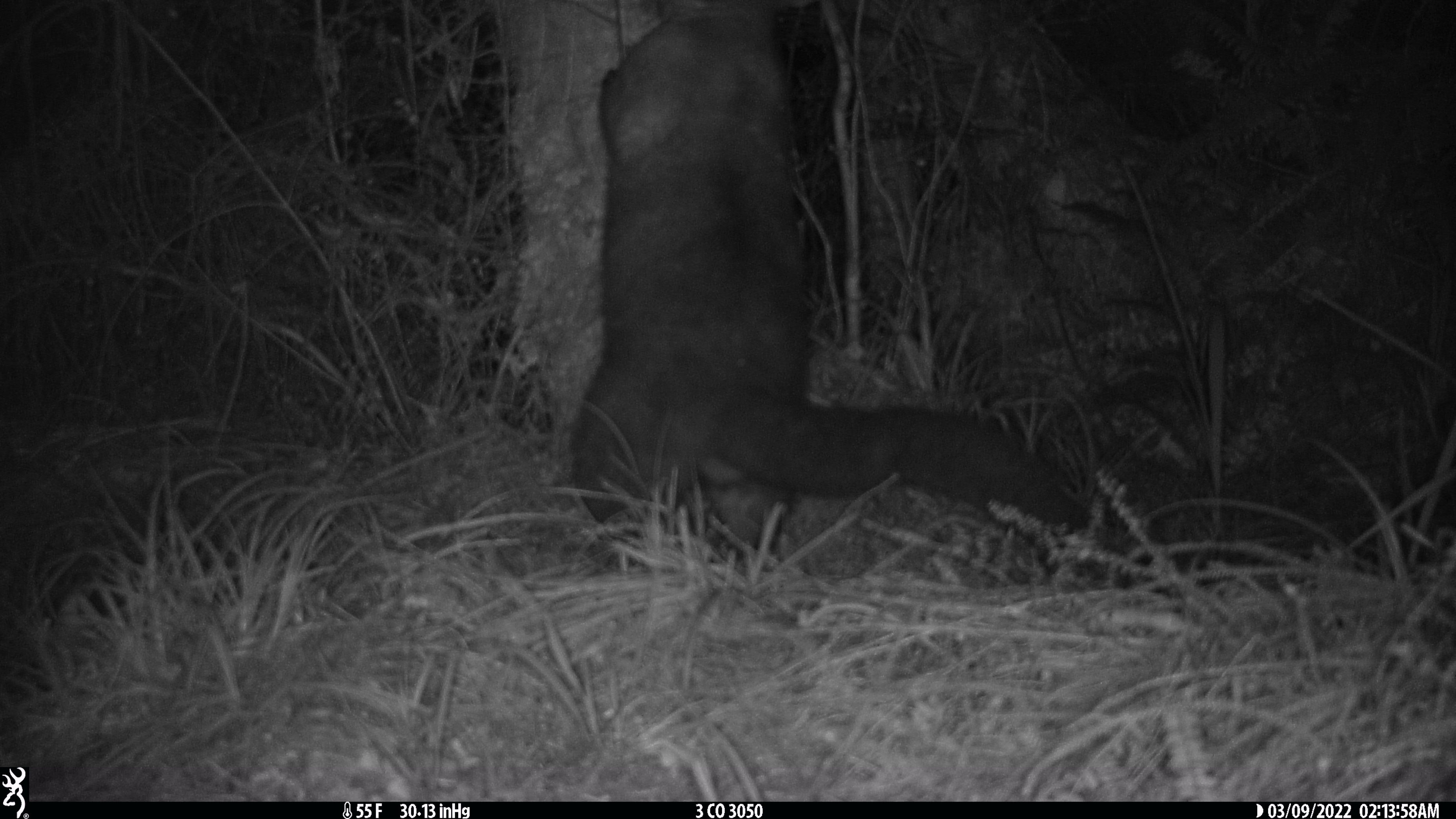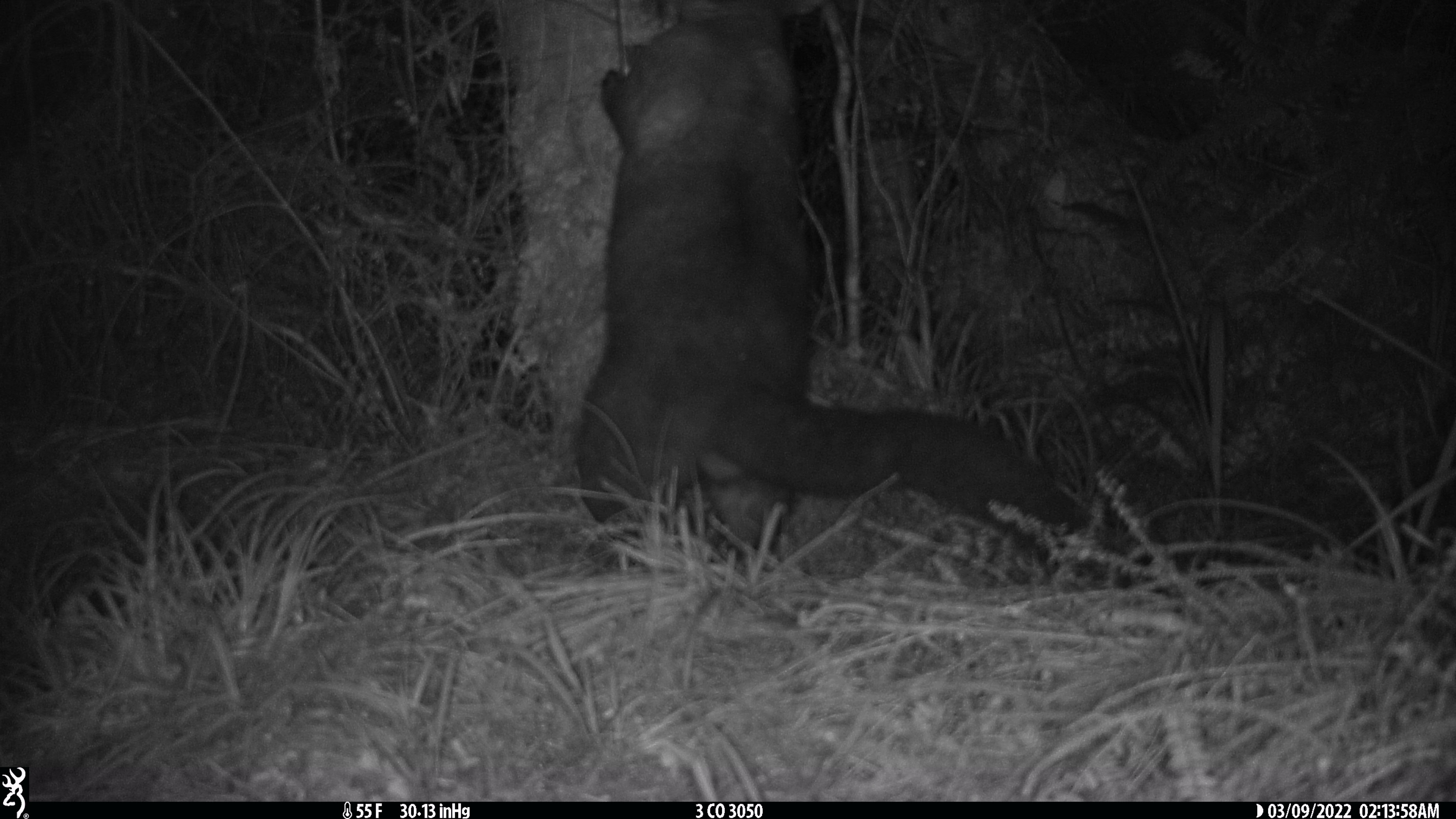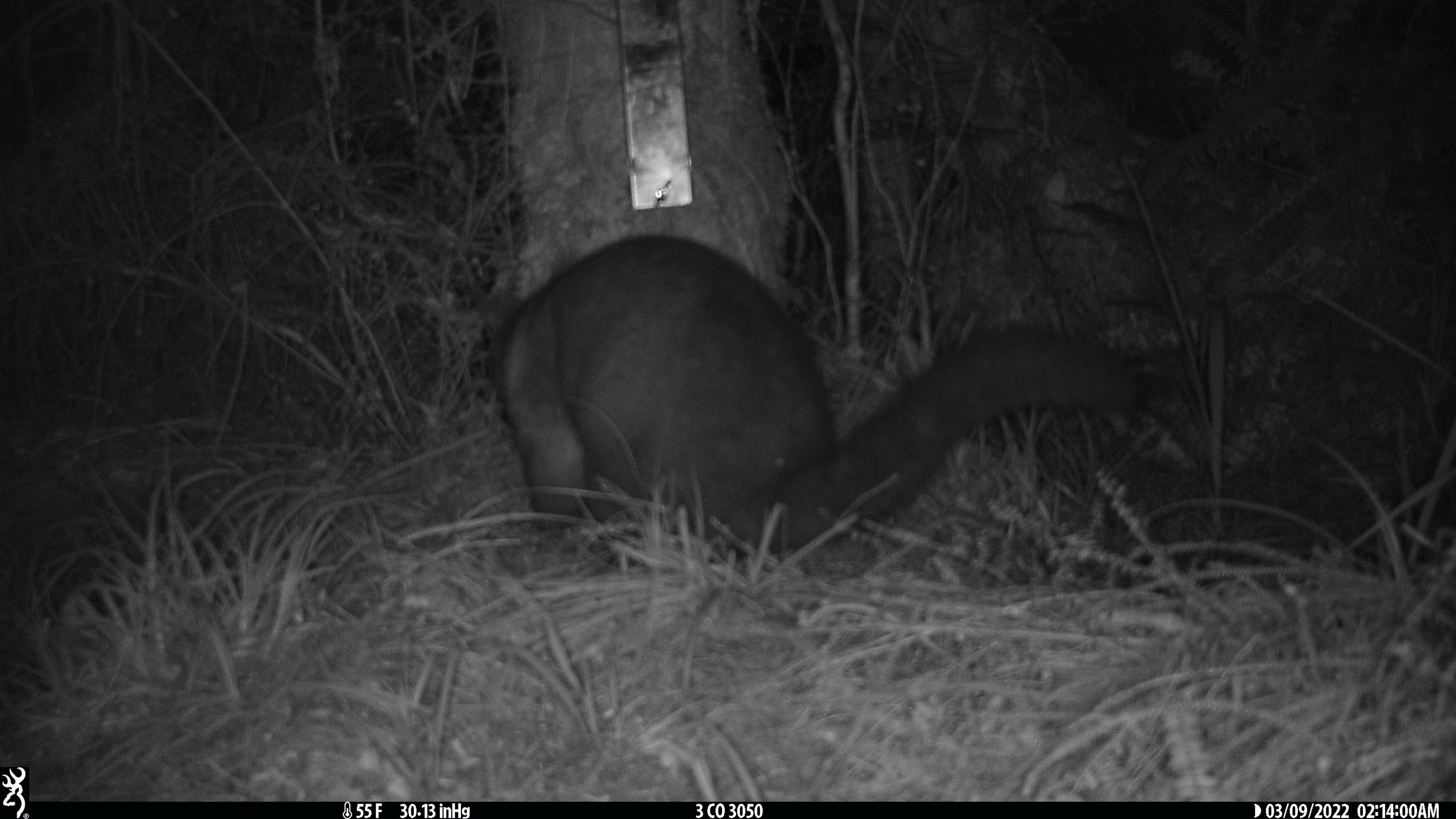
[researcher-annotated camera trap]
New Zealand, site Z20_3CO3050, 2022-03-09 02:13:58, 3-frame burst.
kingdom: Animalia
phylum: Chordata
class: Mammalia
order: Diprotodontia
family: Phalangeridae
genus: Trichosurus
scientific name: Trichosurus vulpecula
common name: common brushtail possum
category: possum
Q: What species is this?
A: Possum (common brushtail possum) (Trichosurus vulpecula).